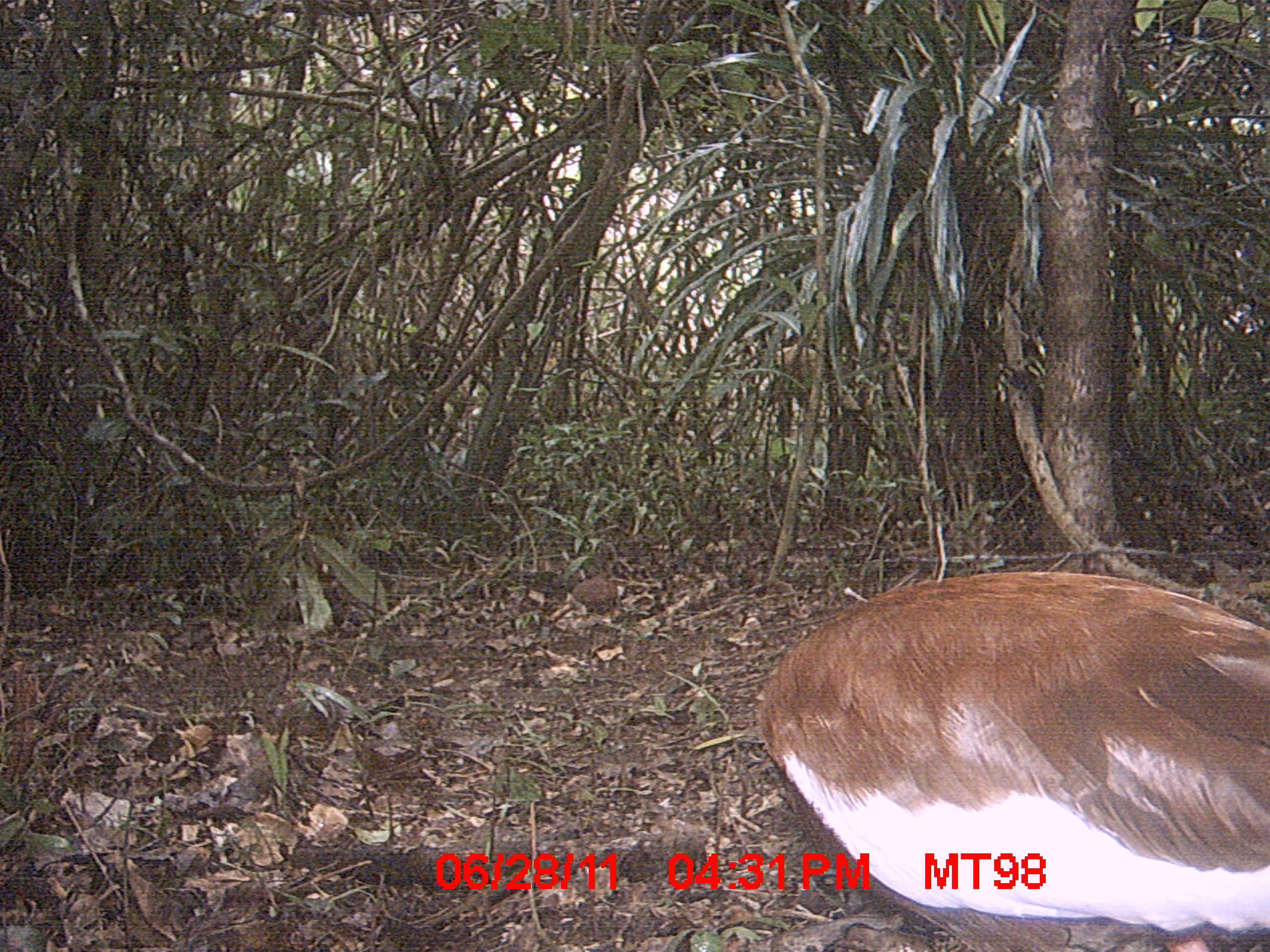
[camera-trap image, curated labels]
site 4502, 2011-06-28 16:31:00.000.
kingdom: Animalia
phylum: Chordata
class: Aves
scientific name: Aves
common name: bird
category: unknown bird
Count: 2.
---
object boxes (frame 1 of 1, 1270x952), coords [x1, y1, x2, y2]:
unknown bird: [755, 568, 1270, 948]